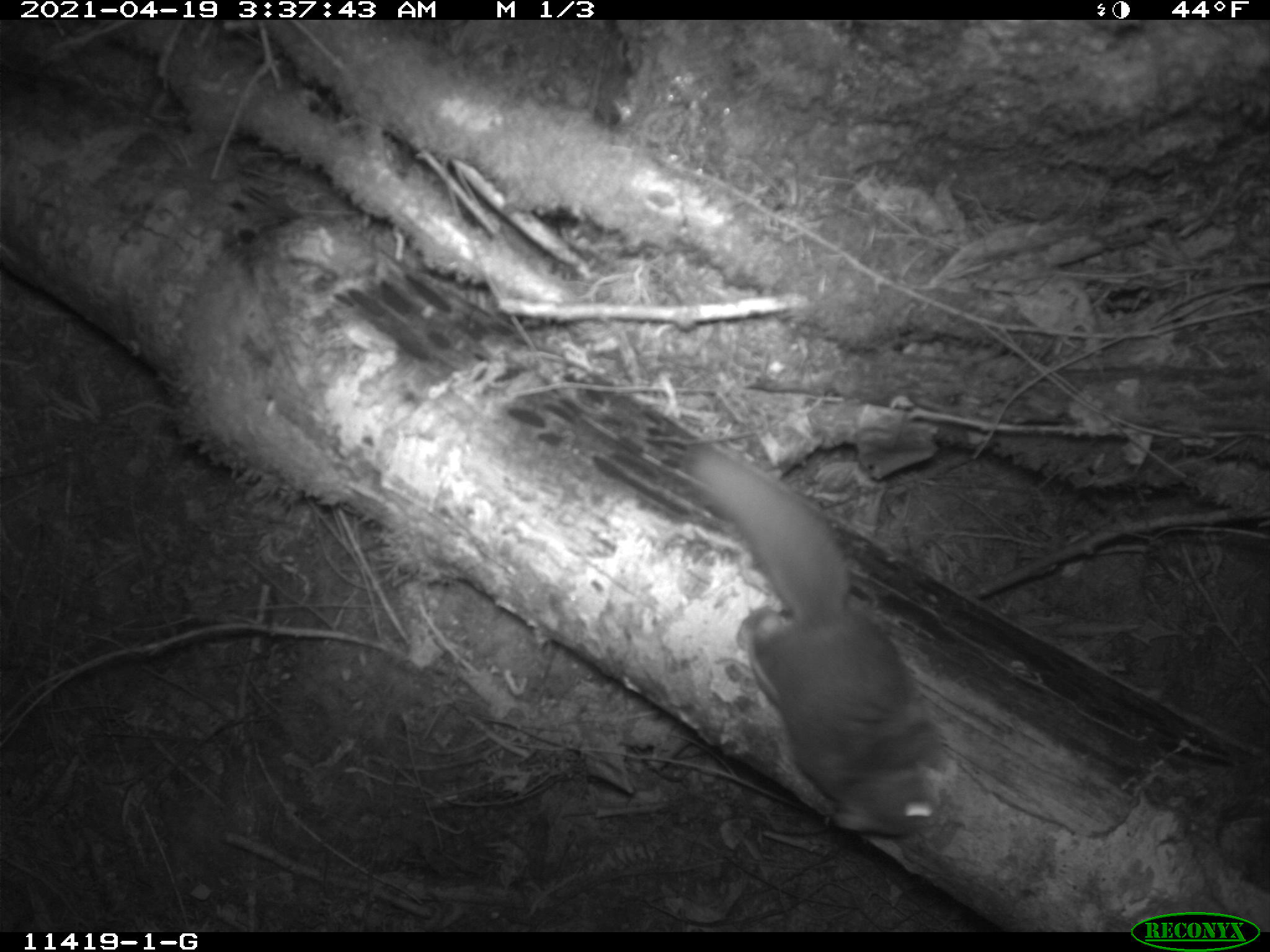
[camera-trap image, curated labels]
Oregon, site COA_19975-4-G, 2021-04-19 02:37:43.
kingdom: Animalia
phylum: Chordata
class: Mammalia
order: Rodentia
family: Sciuridae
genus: Glaucomys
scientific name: Glaucomys oregonensis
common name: humboldt's flying squirrel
Humboldt's flying squirrel (Glaucomys oregonensis).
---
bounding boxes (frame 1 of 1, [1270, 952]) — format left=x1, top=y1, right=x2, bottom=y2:
humboldt's flying squirrel: left=683, top=446, right=976, bottom=851